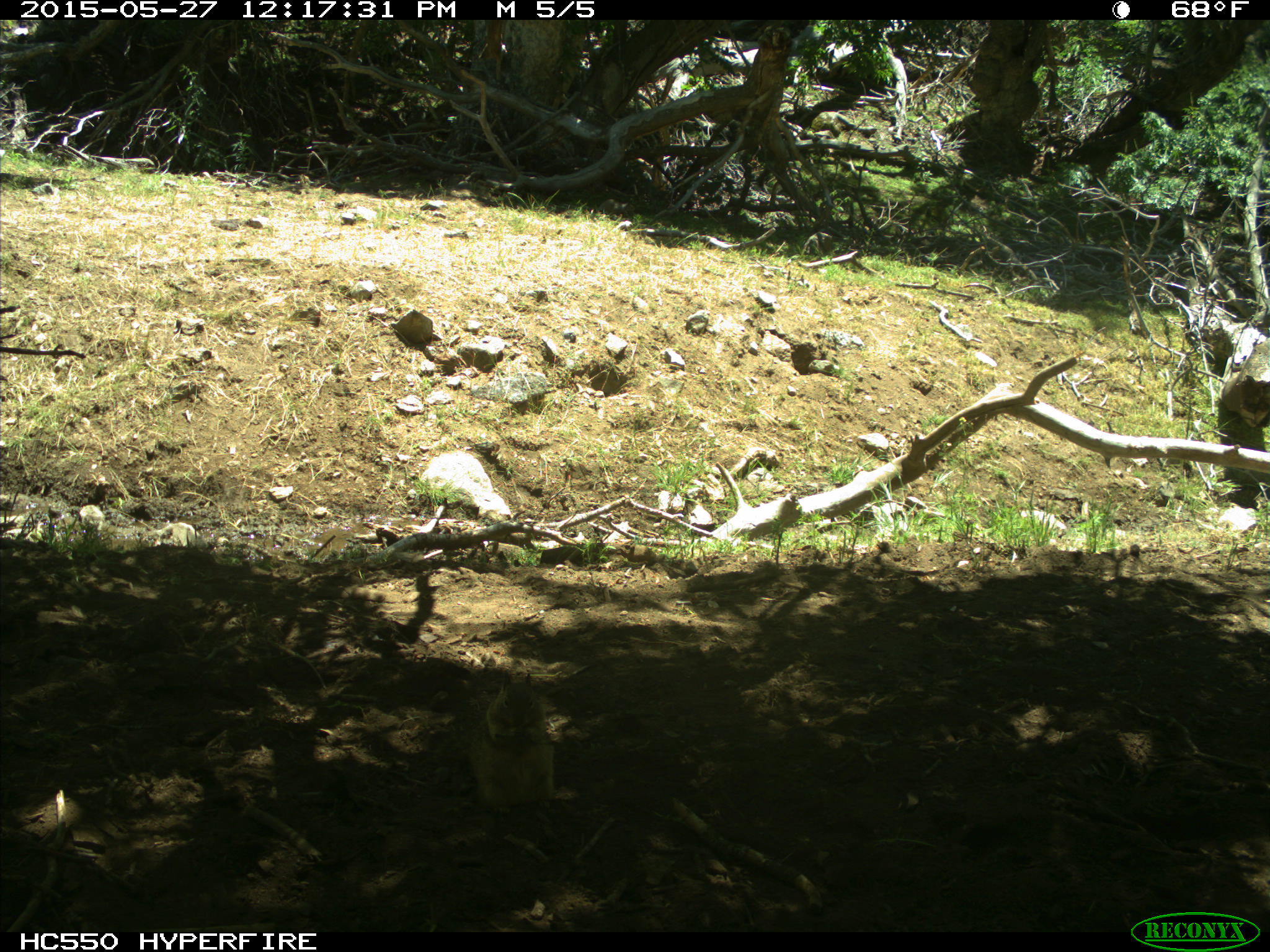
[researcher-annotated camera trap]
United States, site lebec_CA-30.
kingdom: Animalia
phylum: Chordata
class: Mammalia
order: Rodentia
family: Sciuridae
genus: Otospermophilus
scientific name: Otospermophilus beecheyi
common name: california ground squirrel